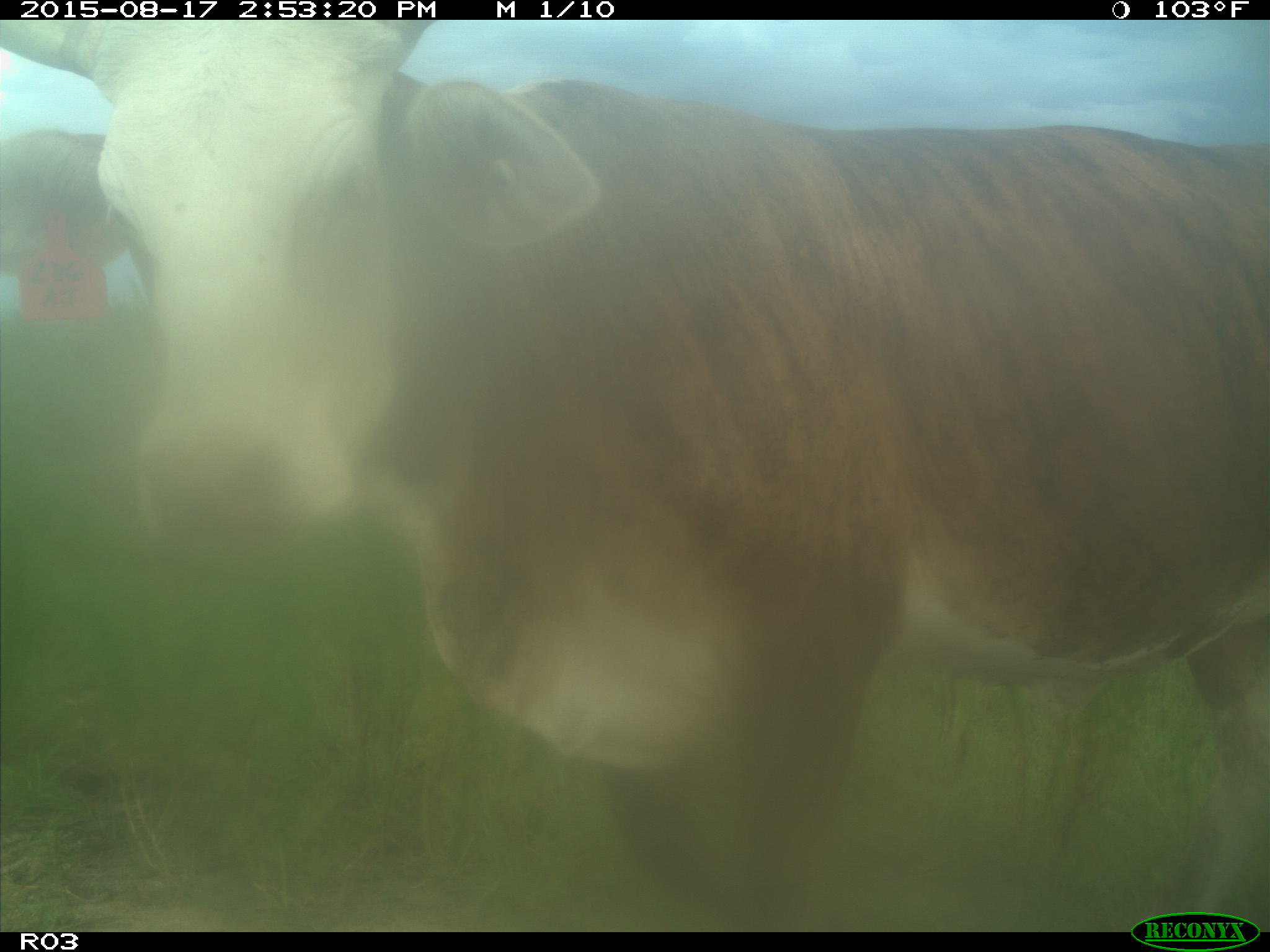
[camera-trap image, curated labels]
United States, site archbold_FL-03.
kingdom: Animalia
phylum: Chordata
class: Mammalia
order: Artiodactyla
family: Bovidae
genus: Bos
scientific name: Bos taurus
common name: domestic cow